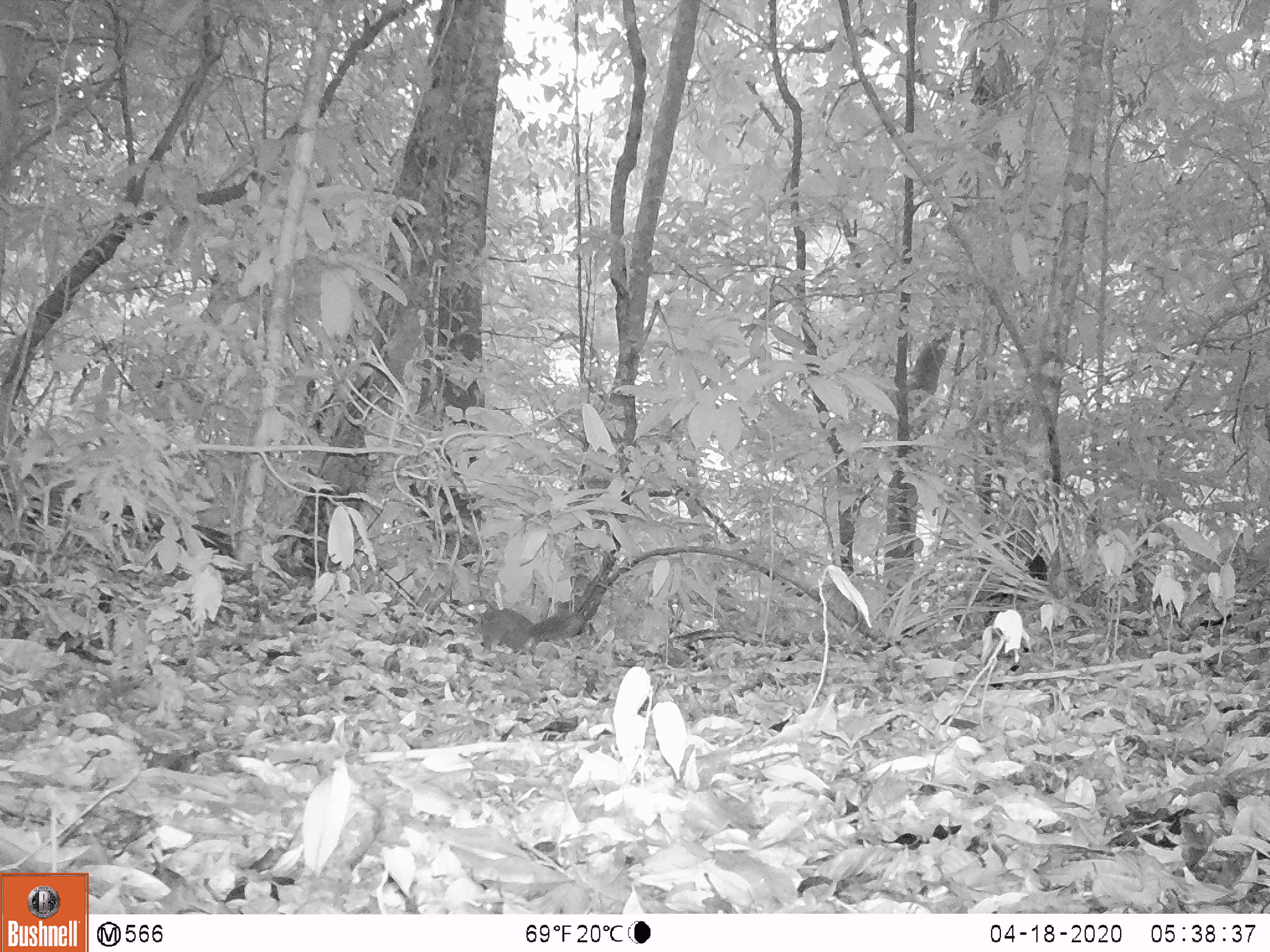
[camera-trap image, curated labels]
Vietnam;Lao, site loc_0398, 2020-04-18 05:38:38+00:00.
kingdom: Animalia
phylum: Chordata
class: Mammalia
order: Rodentia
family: Sciuridae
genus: Dremomys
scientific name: Dremomys rufigenis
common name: red-cheeked squirrel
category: red cheeked squirrel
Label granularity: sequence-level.